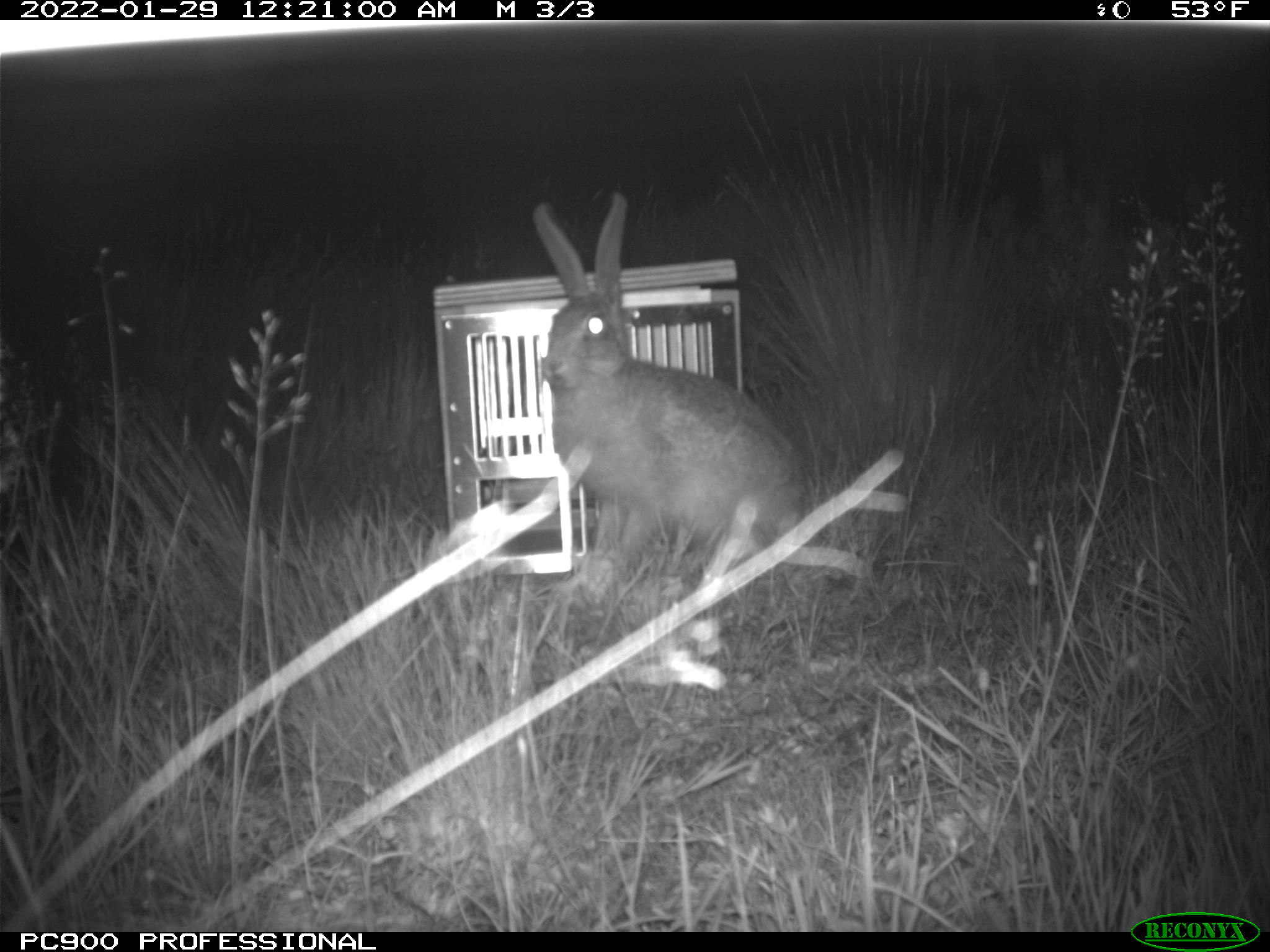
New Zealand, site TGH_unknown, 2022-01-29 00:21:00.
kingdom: Animalia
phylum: Chordata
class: Mammalia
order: Lagomorpha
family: Leporidae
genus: Lepus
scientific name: Lepus europaeus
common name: brown hare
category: hare